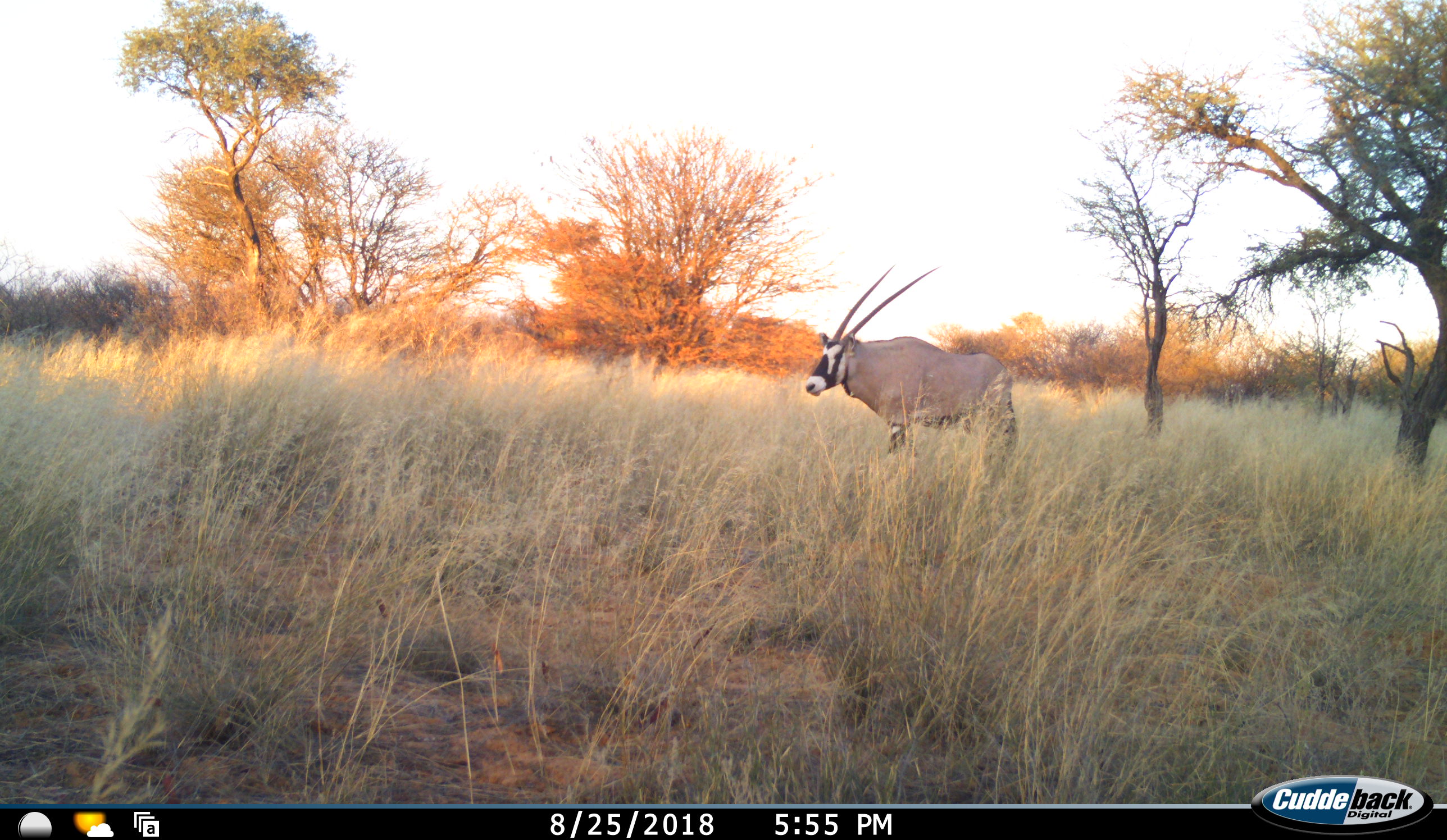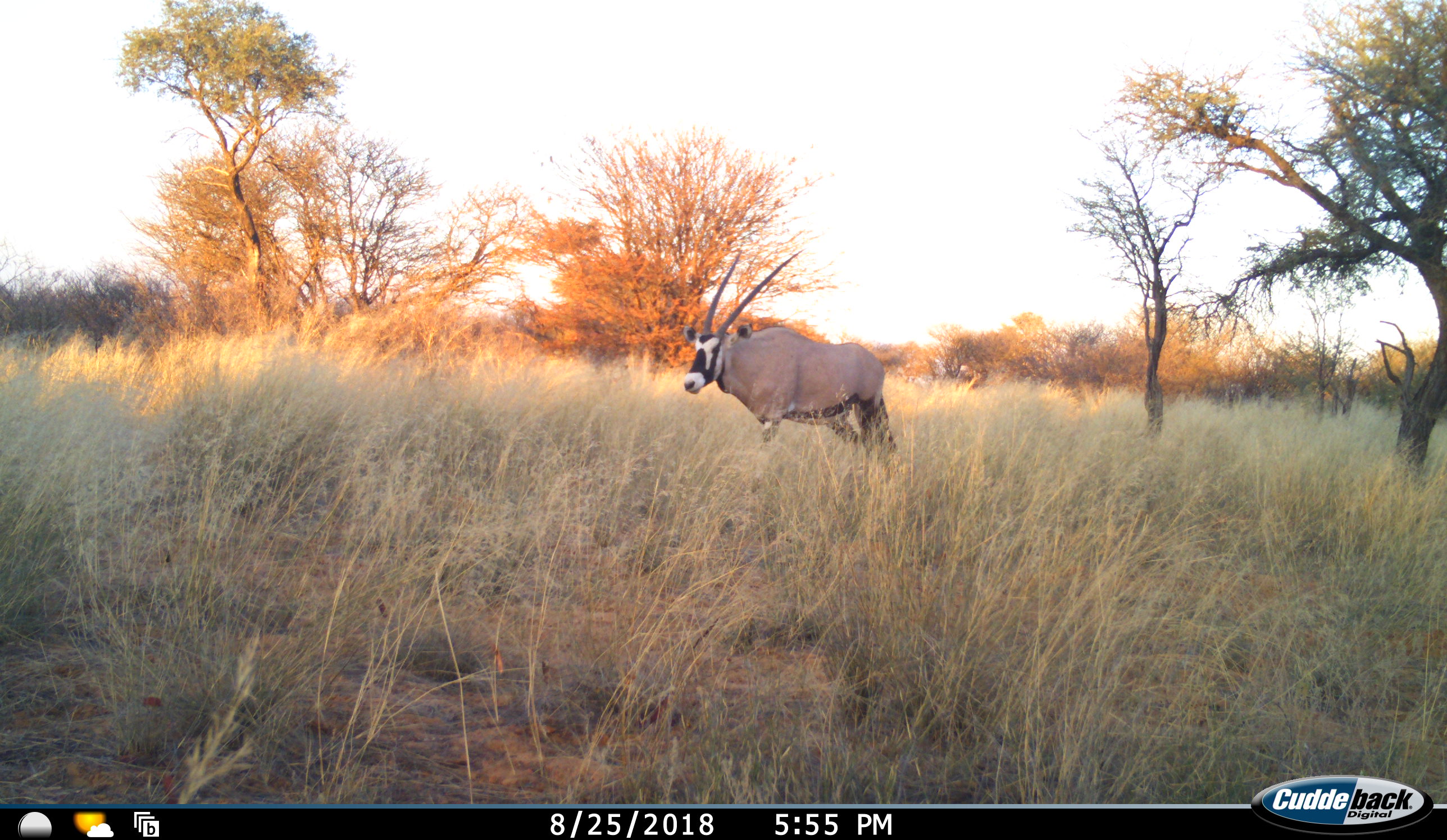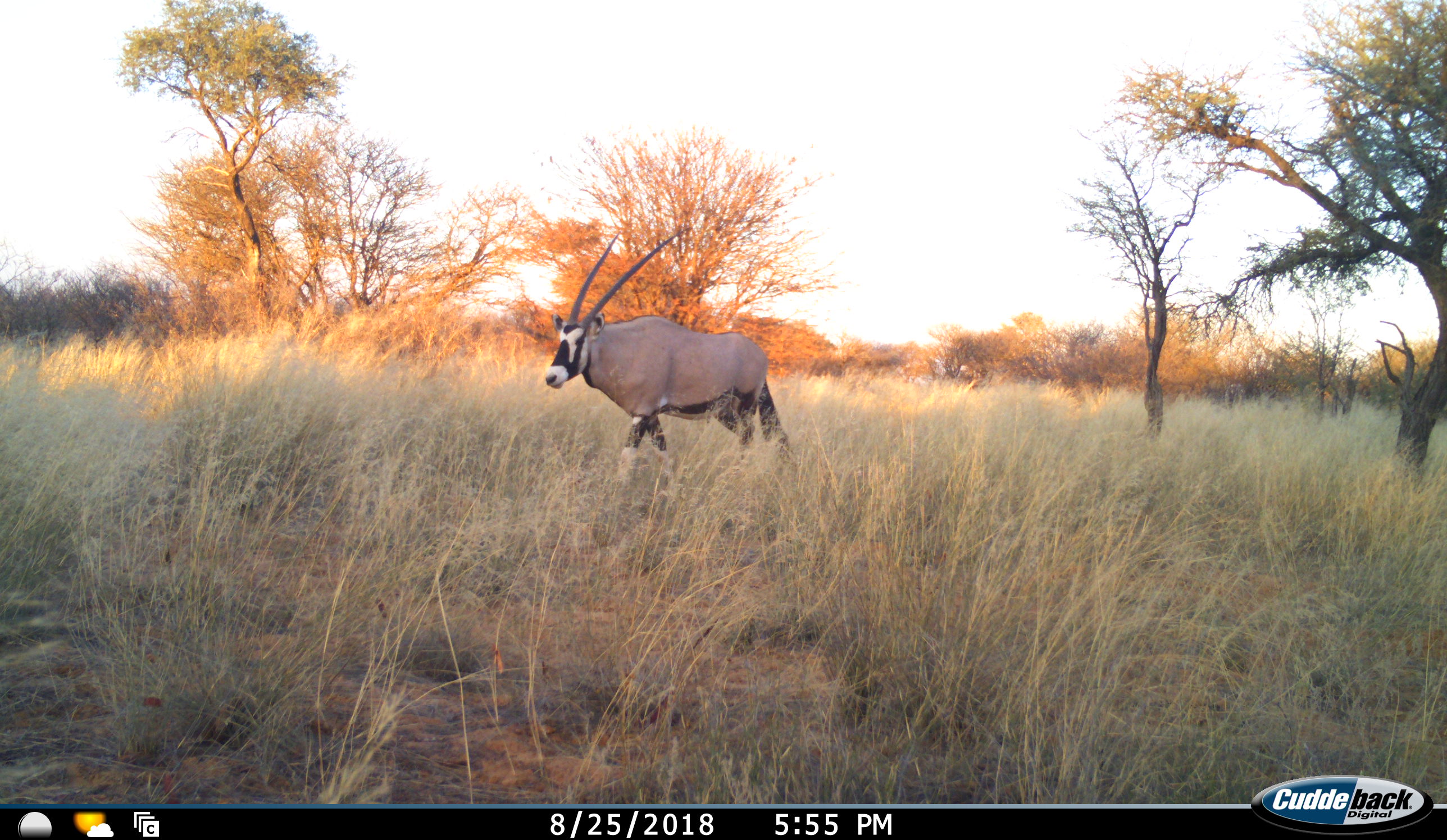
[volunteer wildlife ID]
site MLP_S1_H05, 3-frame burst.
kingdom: Animalia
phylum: Chordata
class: Mammalia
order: Artiodactyla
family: Bovidae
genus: Oryx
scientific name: Oryx gazella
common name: gemsbok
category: oryx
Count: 1.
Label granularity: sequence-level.